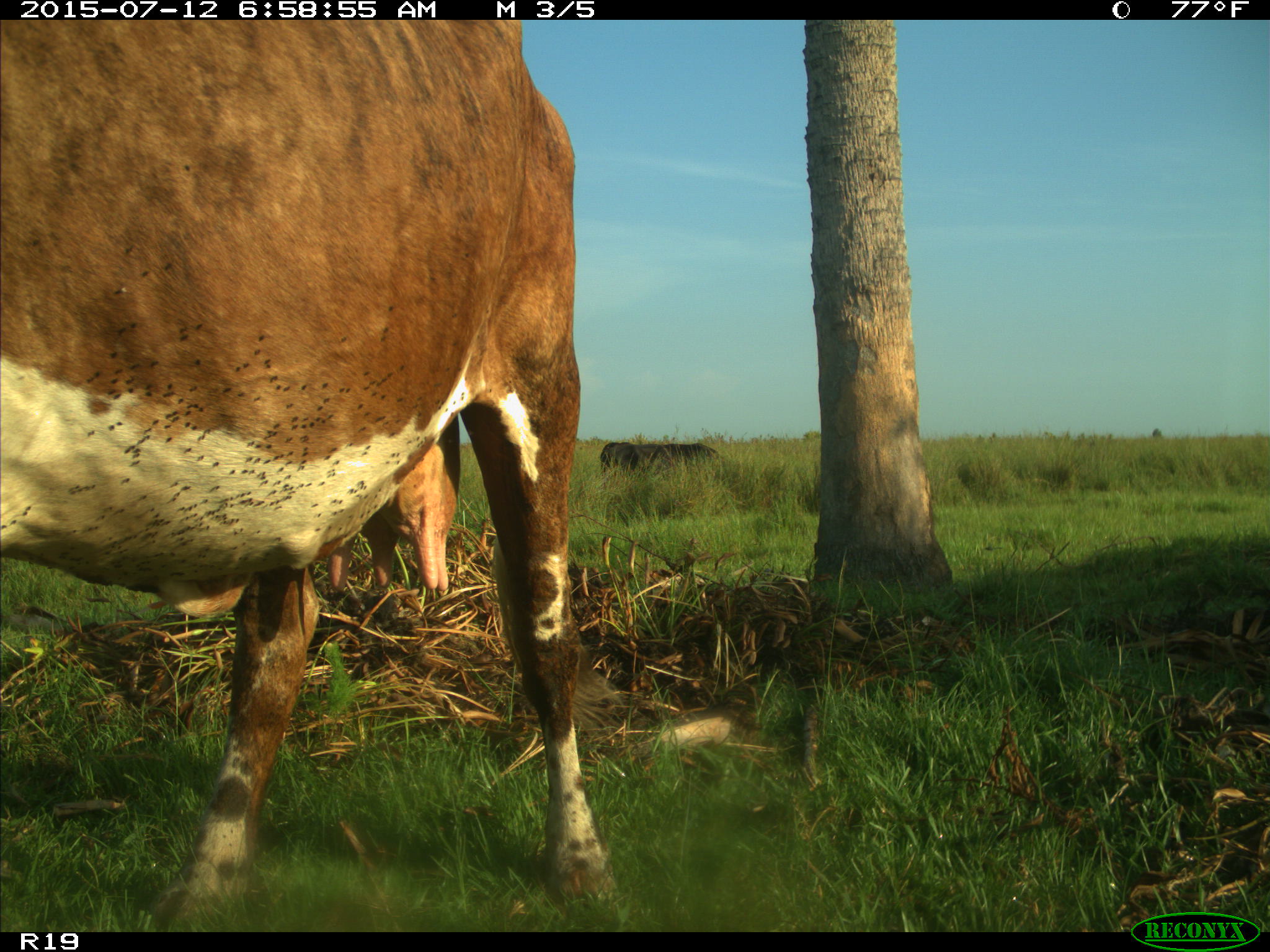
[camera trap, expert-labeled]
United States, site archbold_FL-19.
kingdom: Animalia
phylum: Chordata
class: Mammalia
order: Artiodactyla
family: Bovidae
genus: Bos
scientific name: Bos taurus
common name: domestic cow